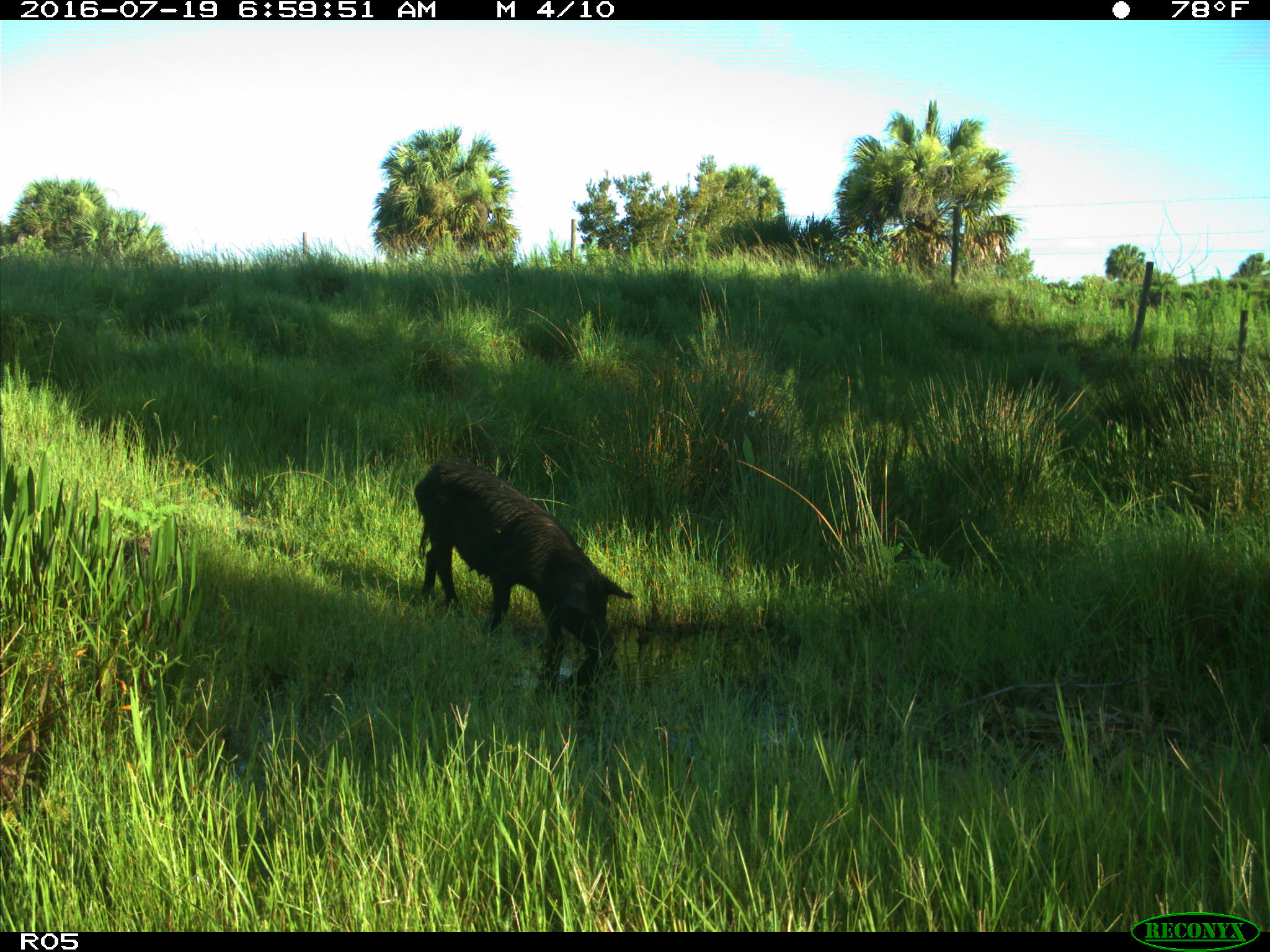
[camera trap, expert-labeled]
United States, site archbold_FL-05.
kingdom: Animalia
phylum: Chordata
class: Mammalia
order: Artiodactyla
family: Suidae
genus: Sus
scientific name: Sus scrofa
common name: wild boar